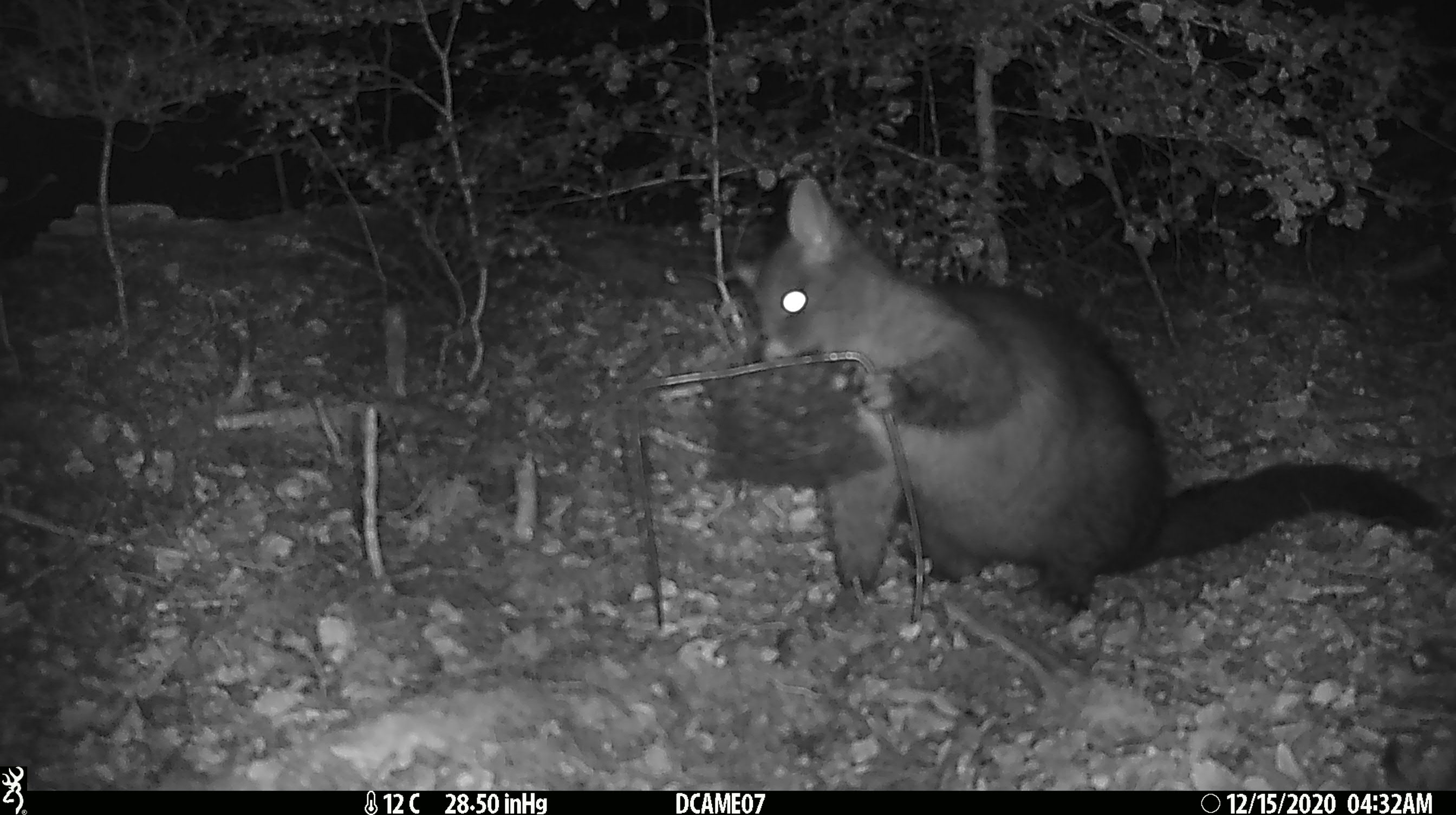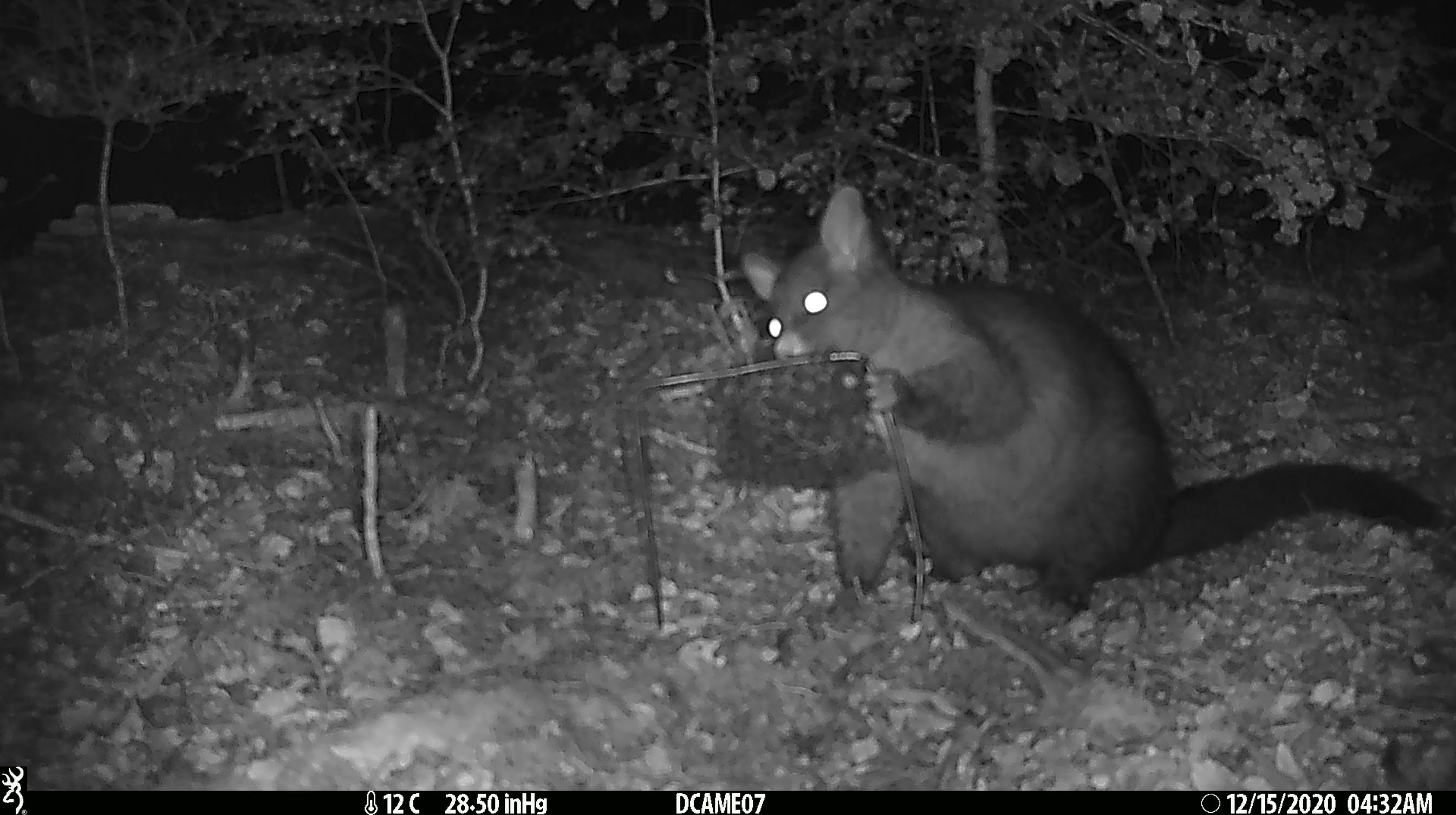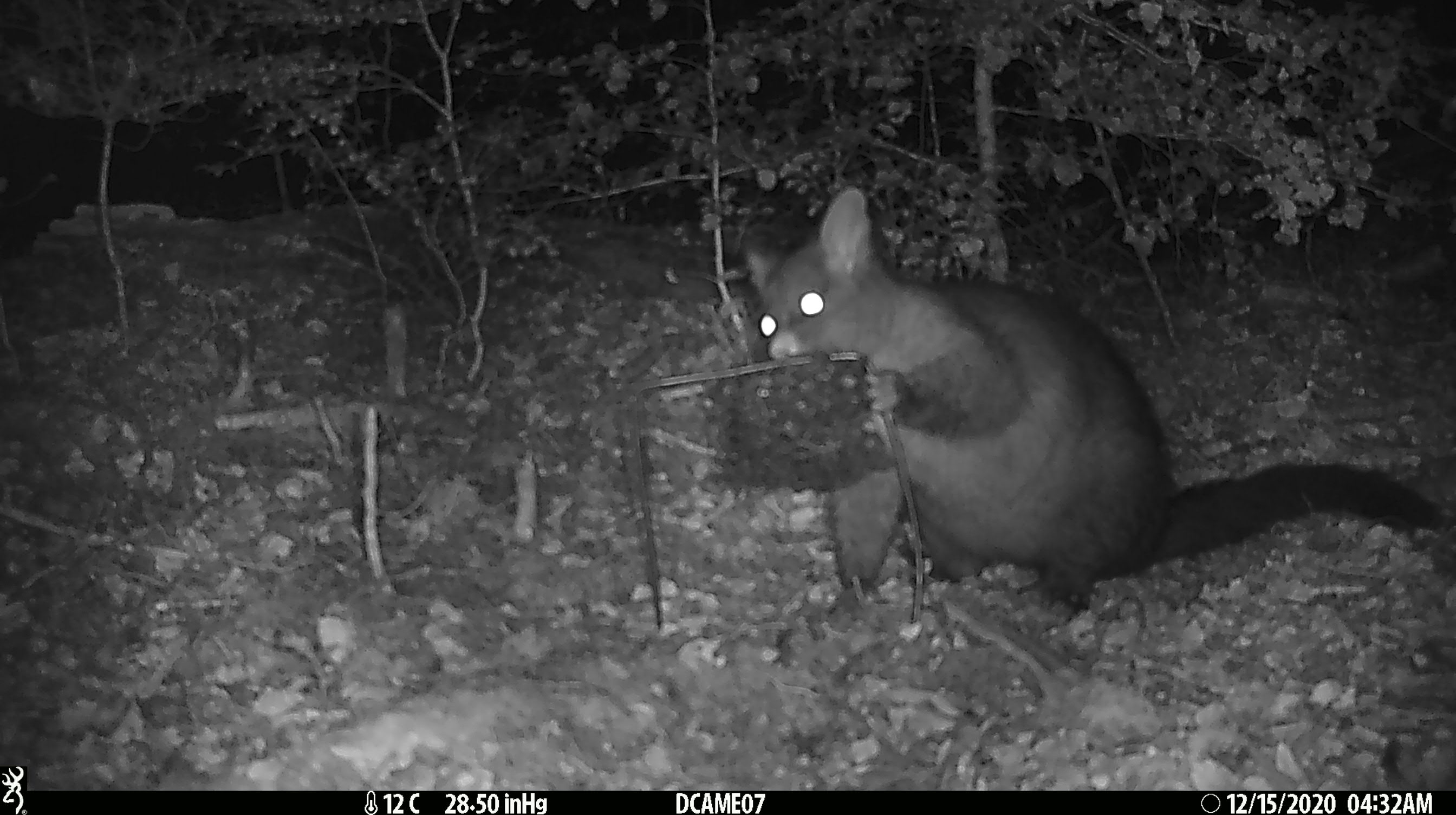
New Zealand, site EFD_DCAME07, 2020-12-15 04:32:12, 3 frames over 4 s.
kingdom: Animalia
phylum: Chordata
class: Mammalia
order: Diprotodontia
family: Phalangeridae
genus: Trichosurus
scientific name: Trichosurus vulpecula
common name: common brushtail possum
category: possum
Possum (common brushtail possum) (Trichosurus vulpecula).